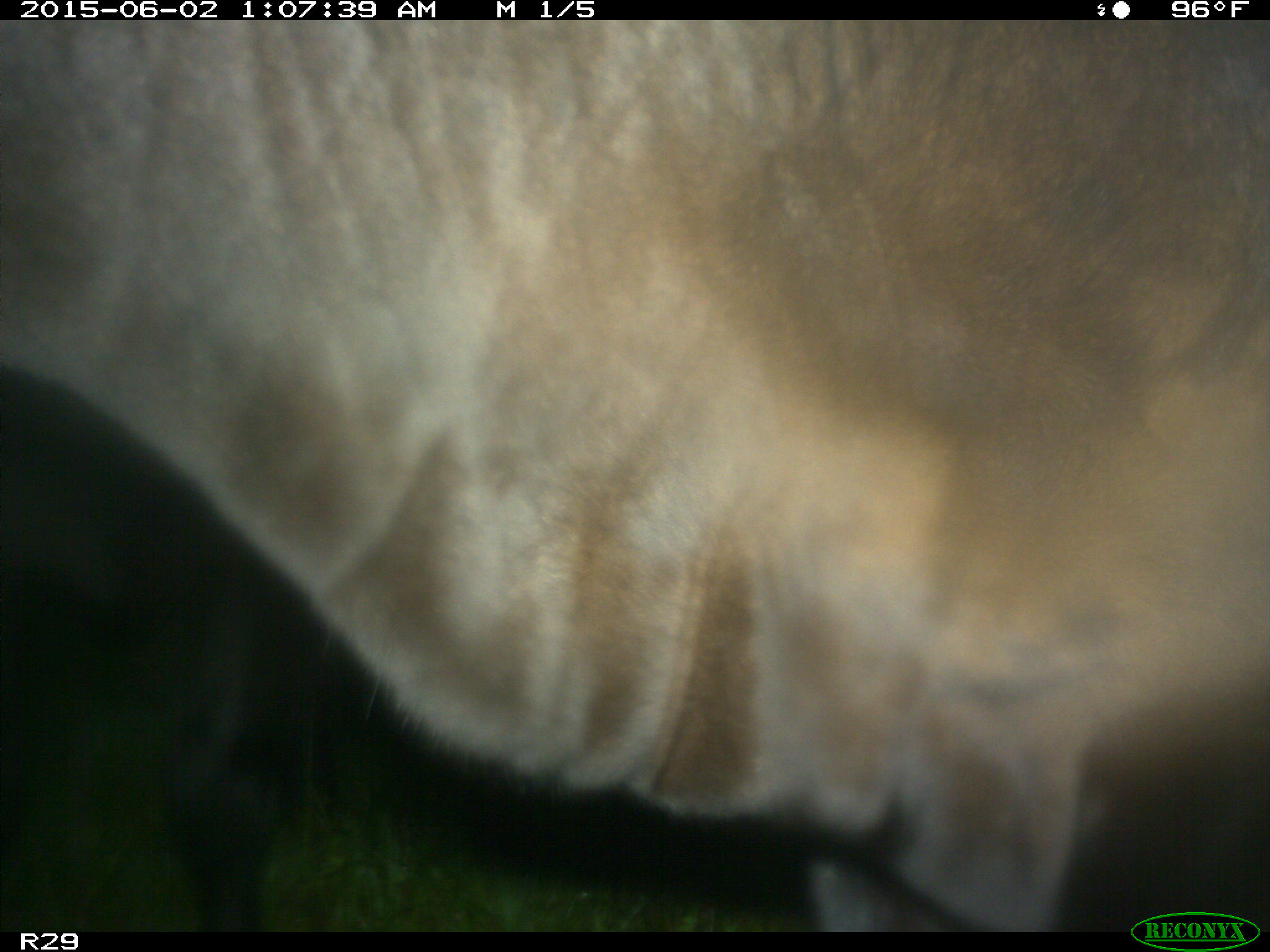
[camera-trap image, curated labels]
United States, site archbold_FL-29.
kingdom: Animalia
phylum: Chordata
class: Mammalia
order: Artiodactyla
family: Bovidae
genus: Bos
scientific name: Bos taurus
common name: domestic cow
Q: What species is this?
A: Bos taurus (domestic cow).